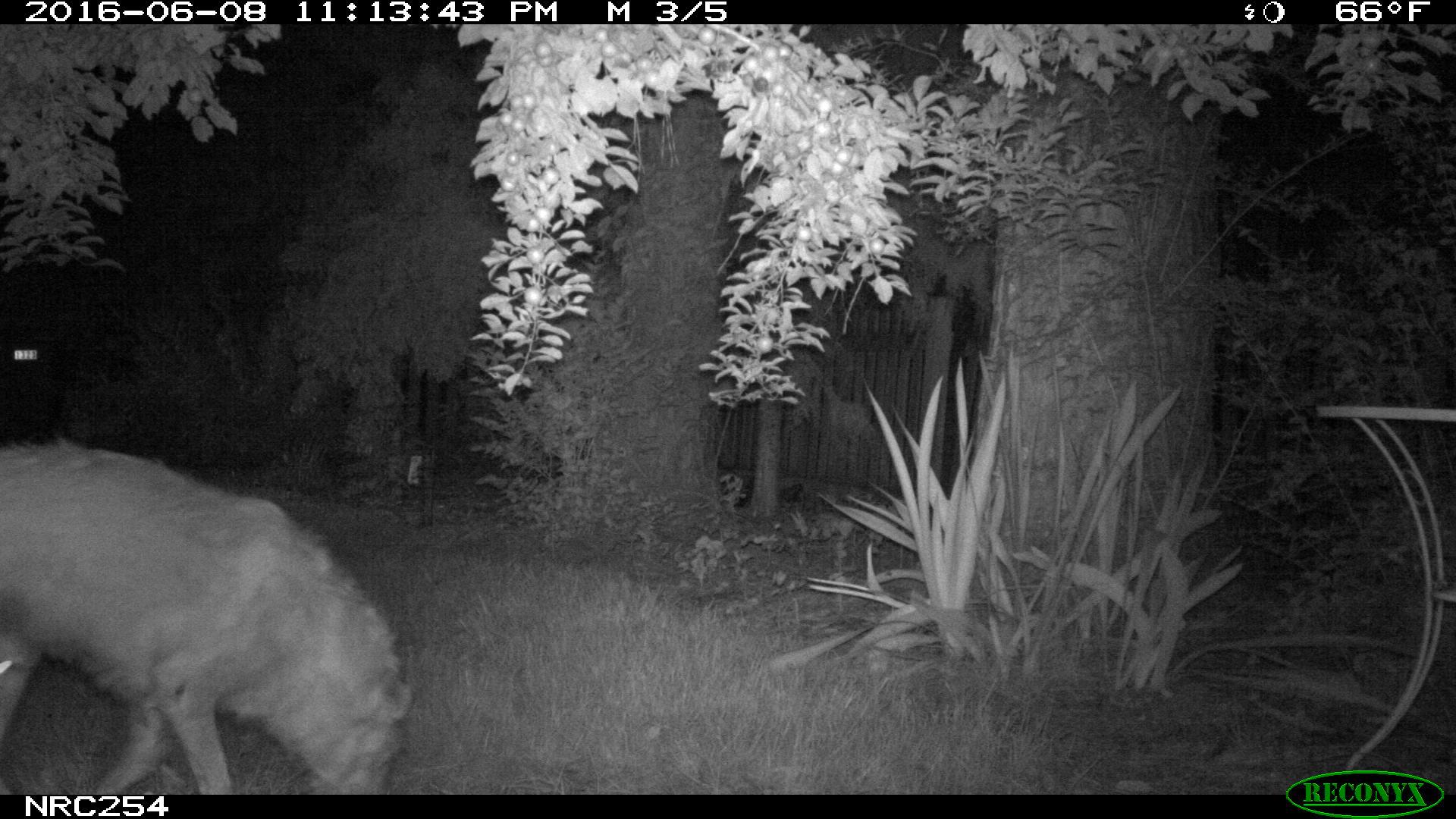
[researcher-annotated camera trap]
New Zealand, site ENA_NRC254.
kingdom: Animalia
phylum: Chordata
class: Mammalia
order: Carnivora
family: Canidae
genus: Canis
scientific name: Canis familiaris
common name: domestic dog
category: dog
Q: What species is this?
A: Dog (domestic dog) (Canis familiaris).